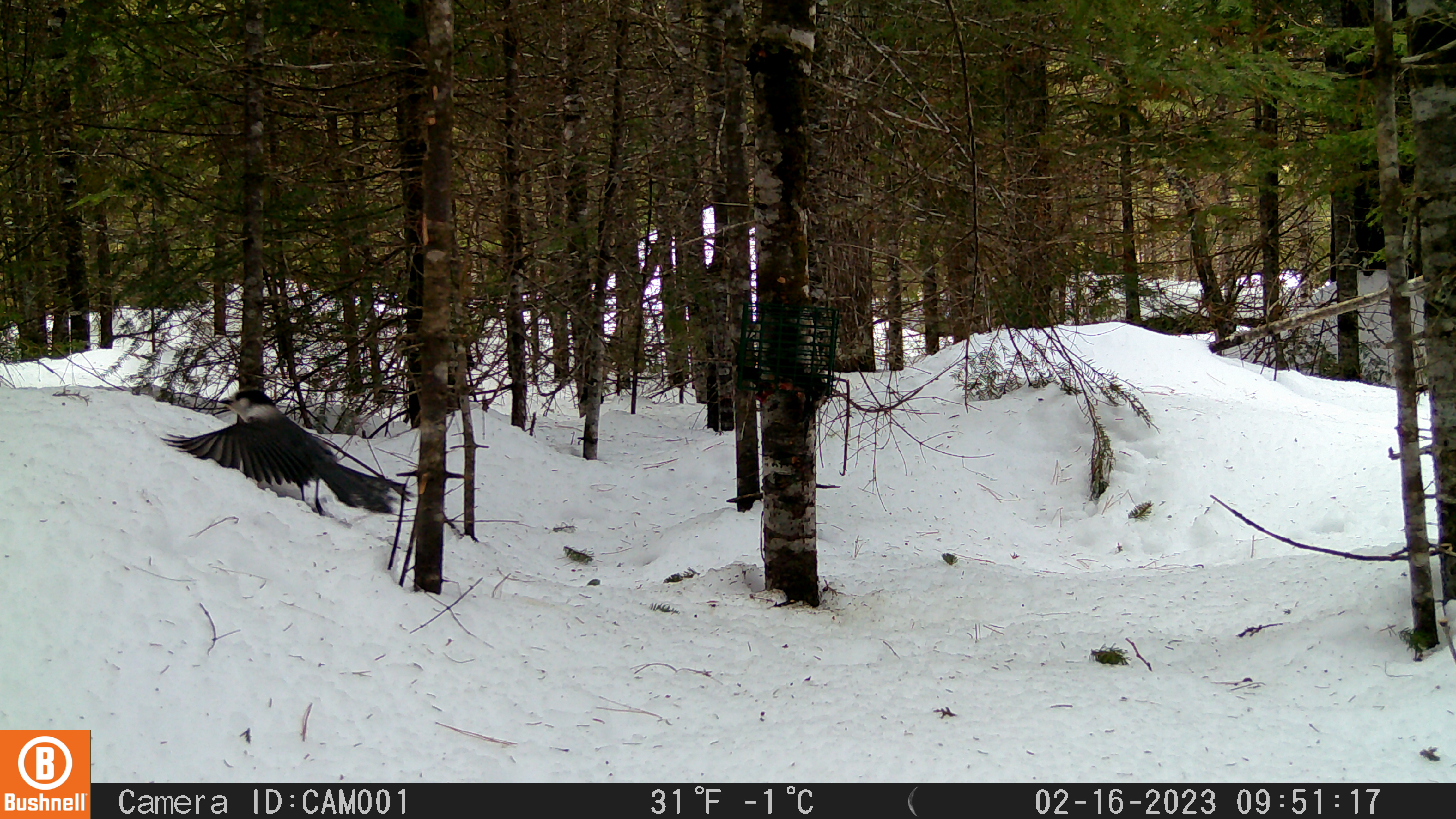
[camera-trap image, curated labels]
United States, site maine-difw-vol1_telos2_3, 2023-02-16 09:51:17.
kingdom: Animalia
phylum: Chordata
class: Aves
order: Passeriformes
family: Corvidae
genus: Perisoreus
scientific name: Perisoreus canadensis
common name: canada jay